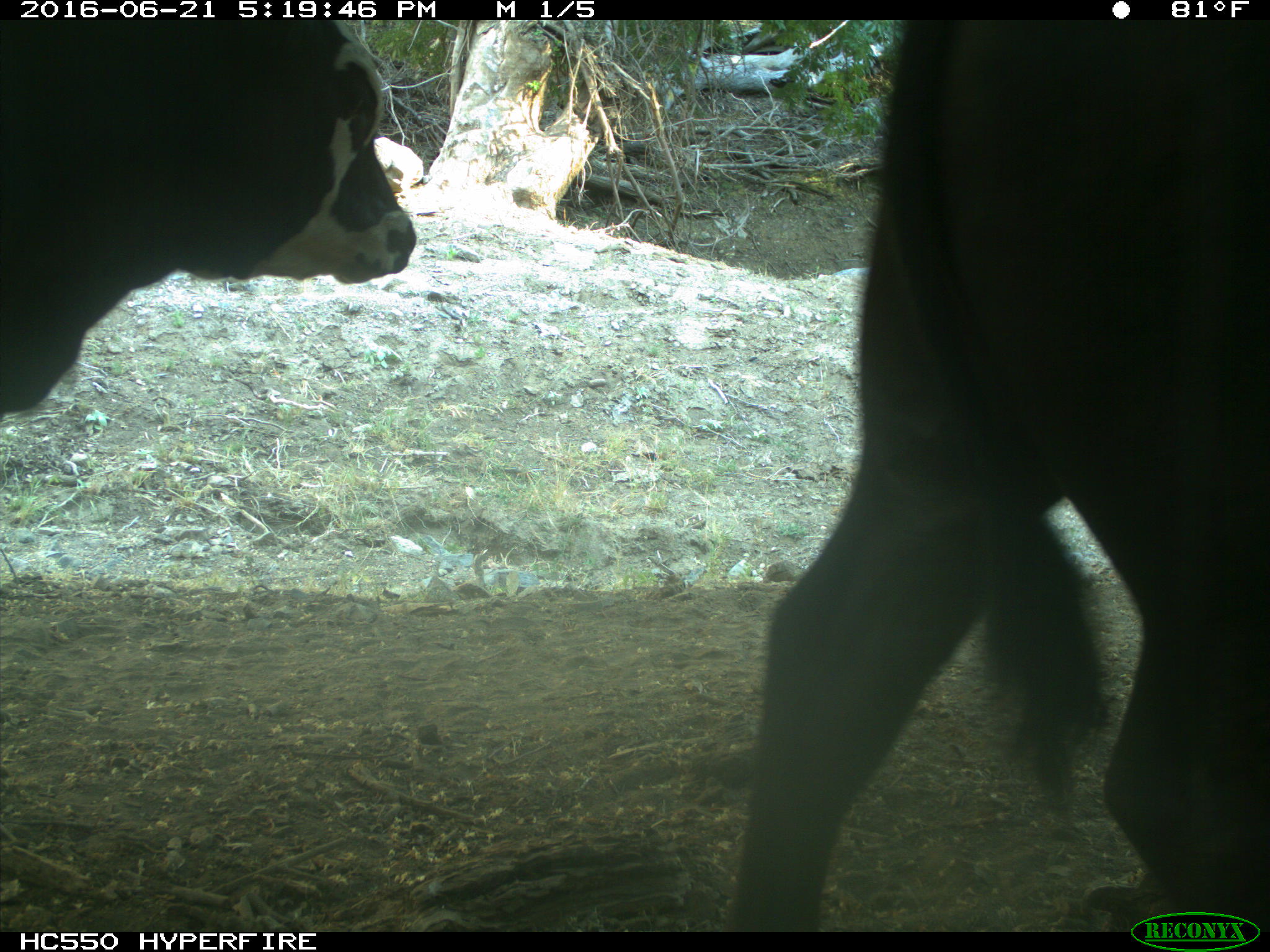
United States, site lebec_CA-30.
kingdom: Animalia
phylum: Chordata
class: Mammalia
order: Artiodactyla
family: Bovidae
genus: Bos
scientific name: Bos taurus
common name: domestic cow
Bos taurus (domestic cow).